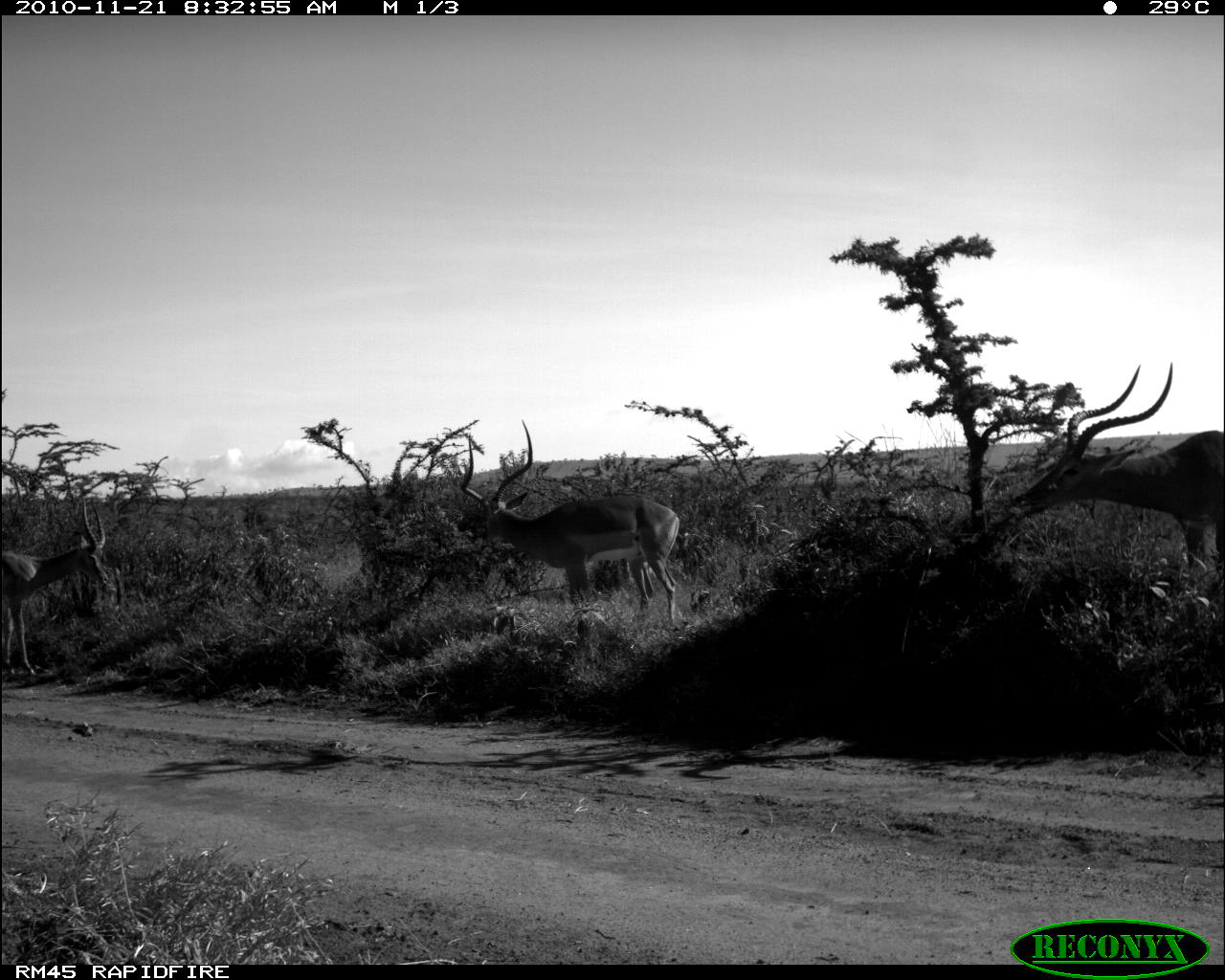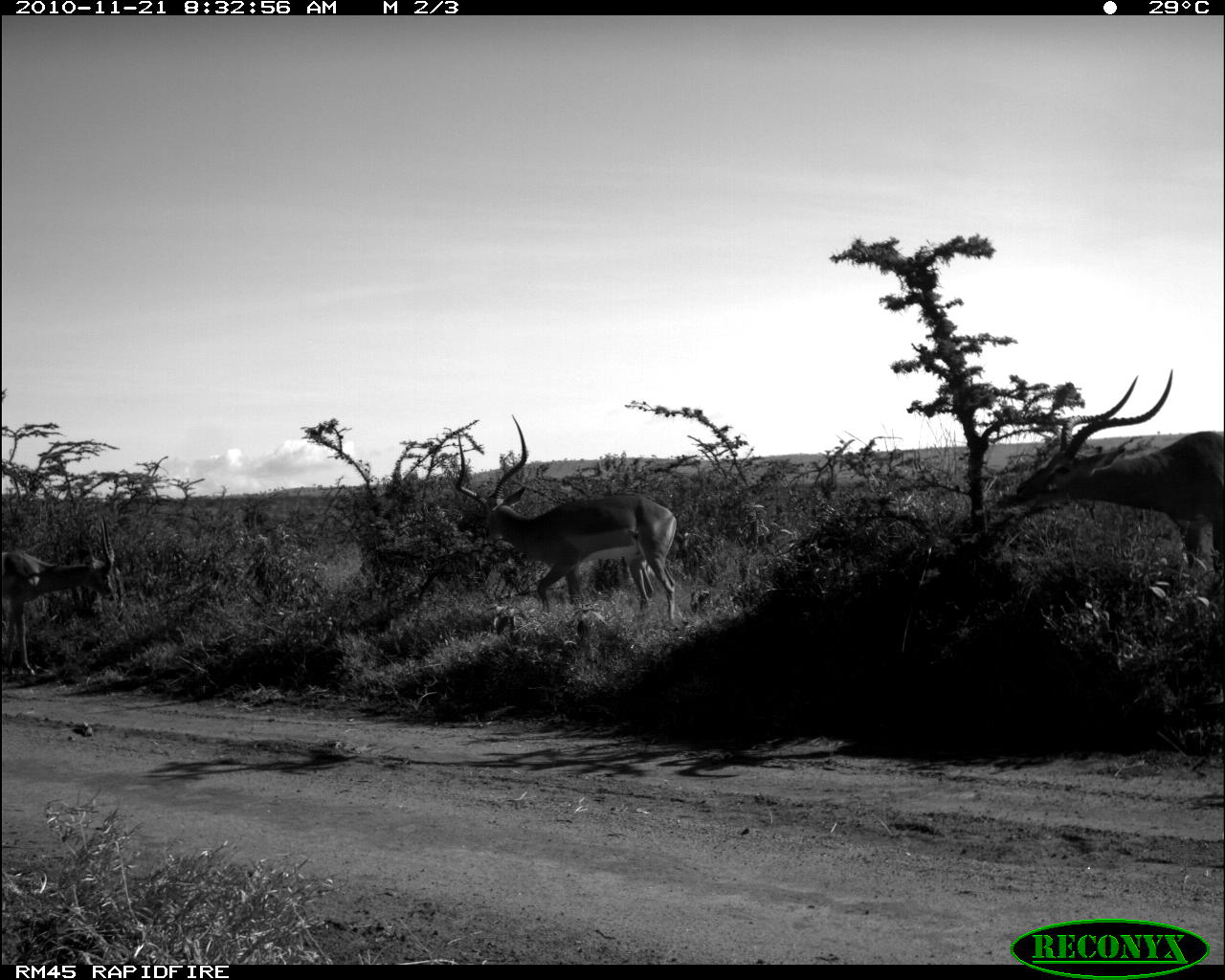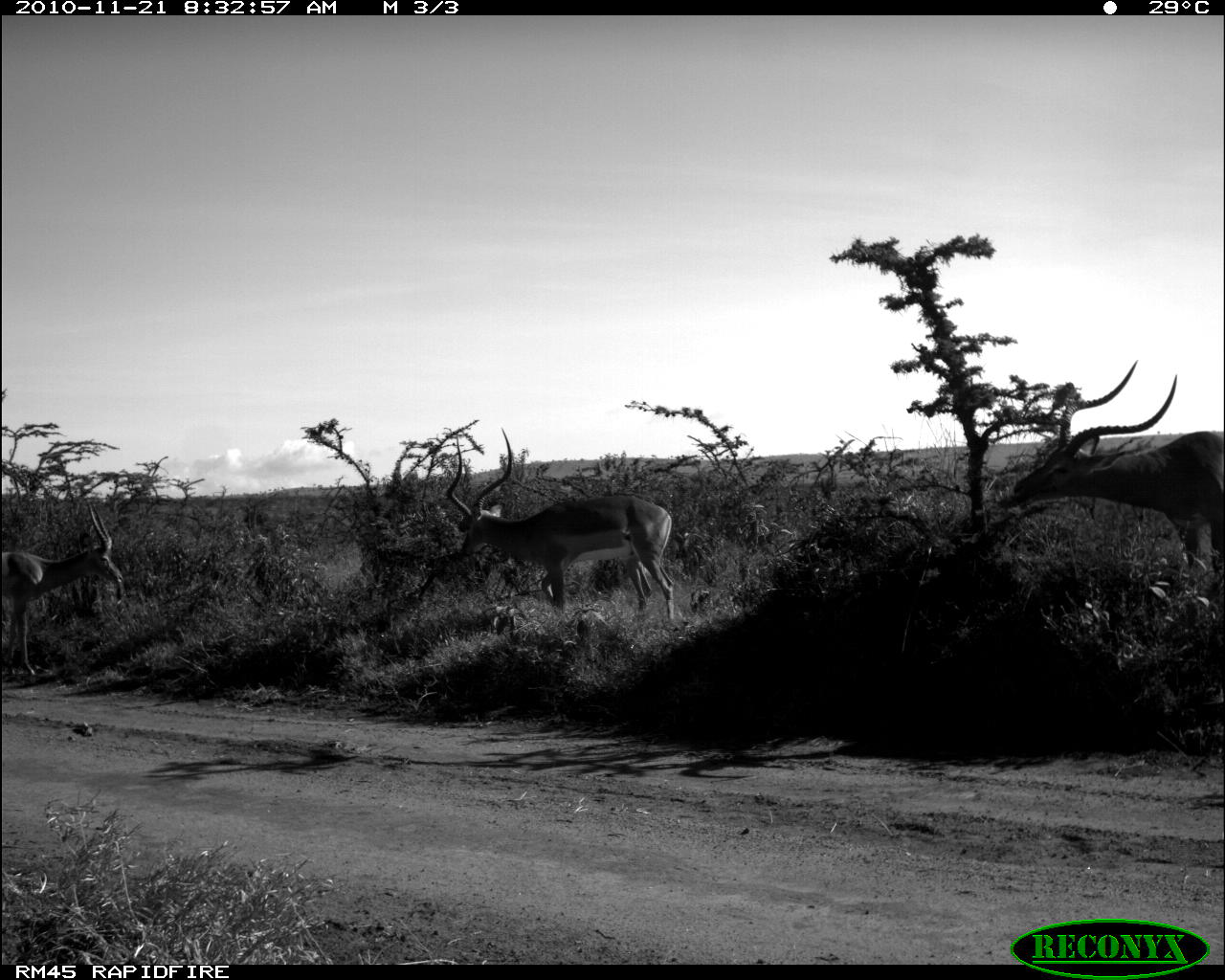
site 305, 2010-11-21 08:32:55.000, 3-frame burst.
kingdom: Animalia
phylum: Chordata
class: Mammalia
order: Artiodactyla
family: Bovidae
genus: Aepyceros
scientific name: Aepyceros melampus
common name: impala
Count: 3.